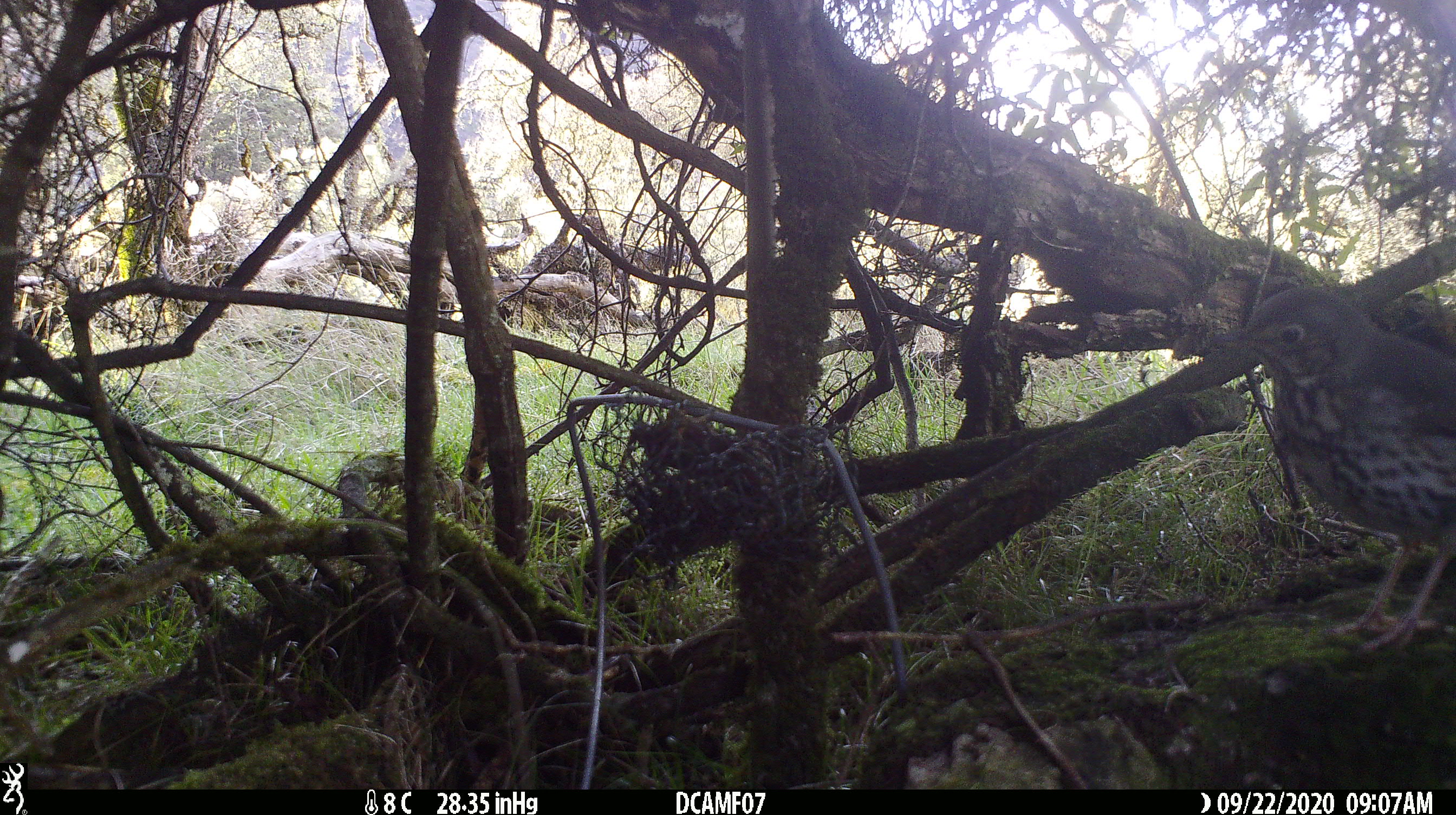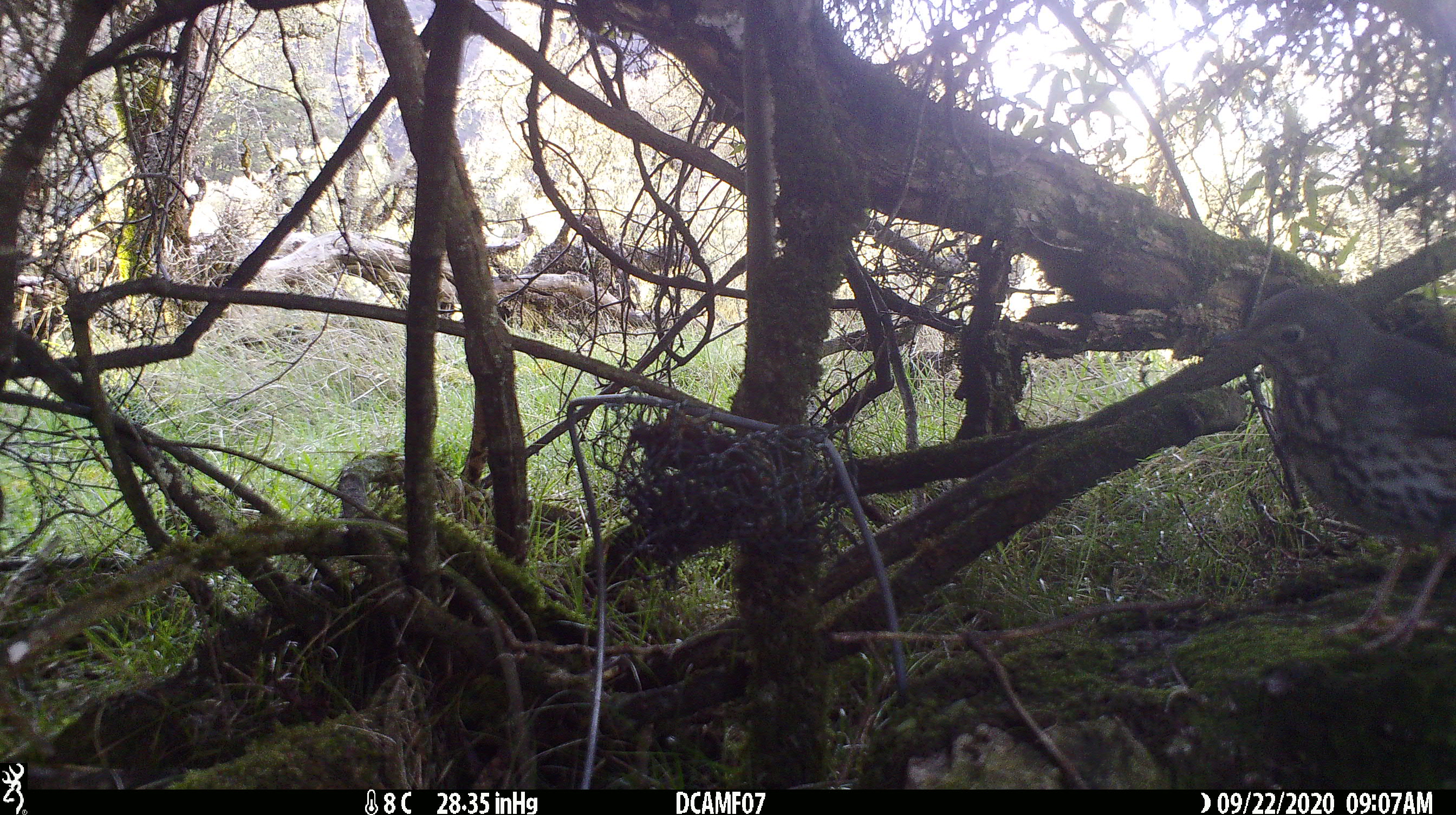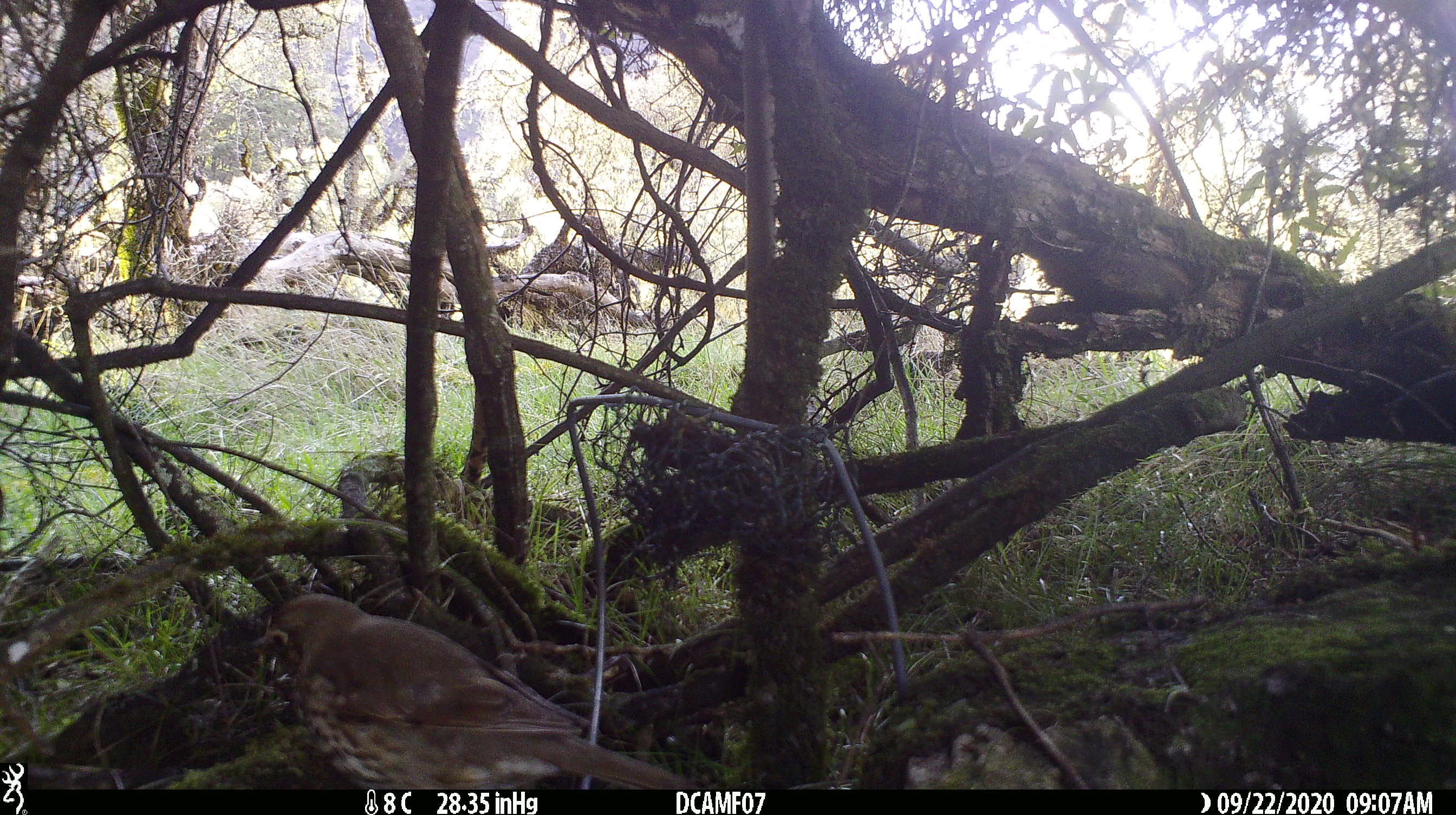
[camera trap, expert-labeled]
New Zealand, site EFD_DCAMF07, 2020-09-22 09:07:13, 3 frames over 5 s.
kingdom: Animalia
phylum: Chordata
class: Aves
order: Passeriformes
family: Turdidae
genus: Turdus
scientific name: Turdus philomelos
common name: song thrush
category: thrush